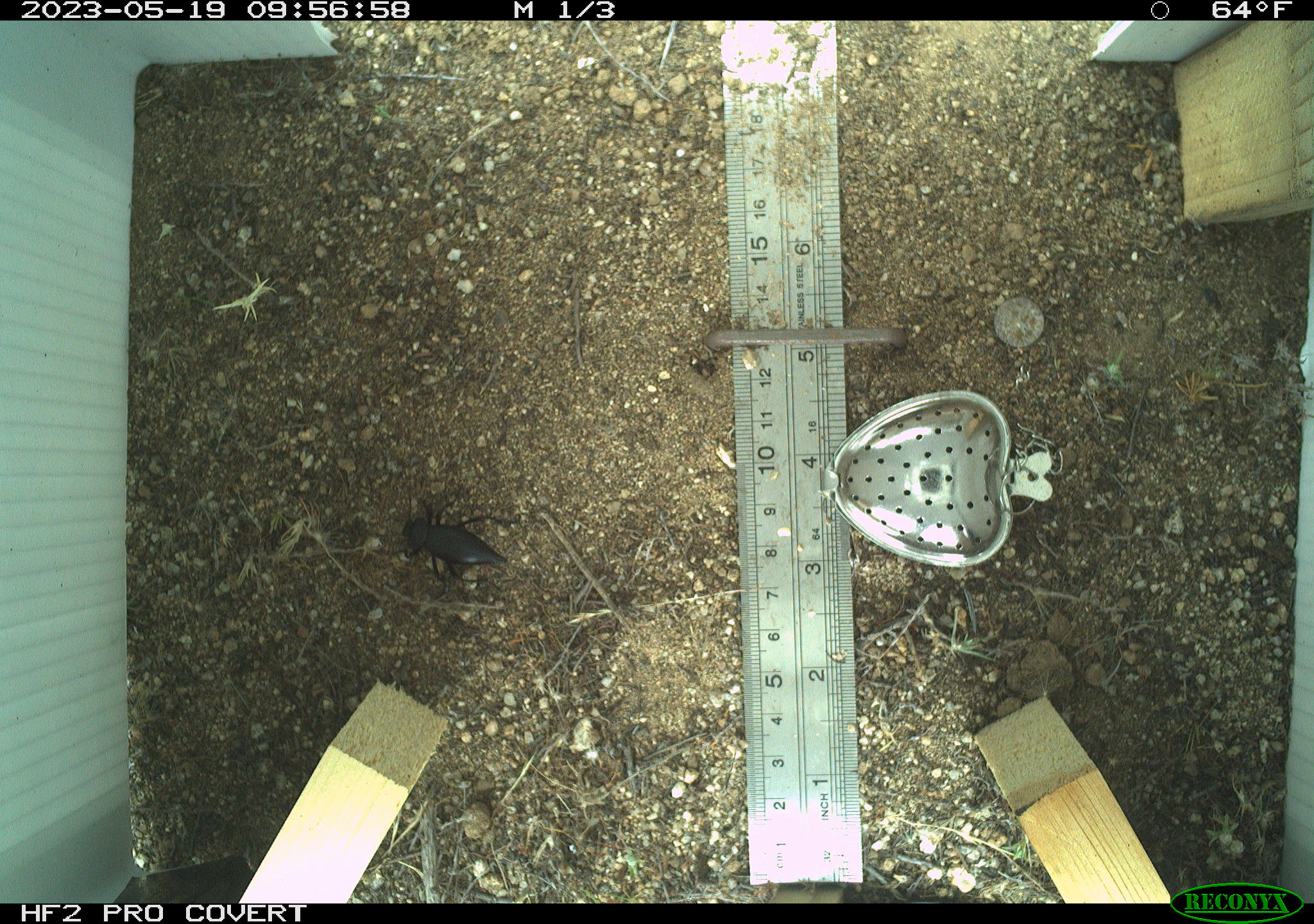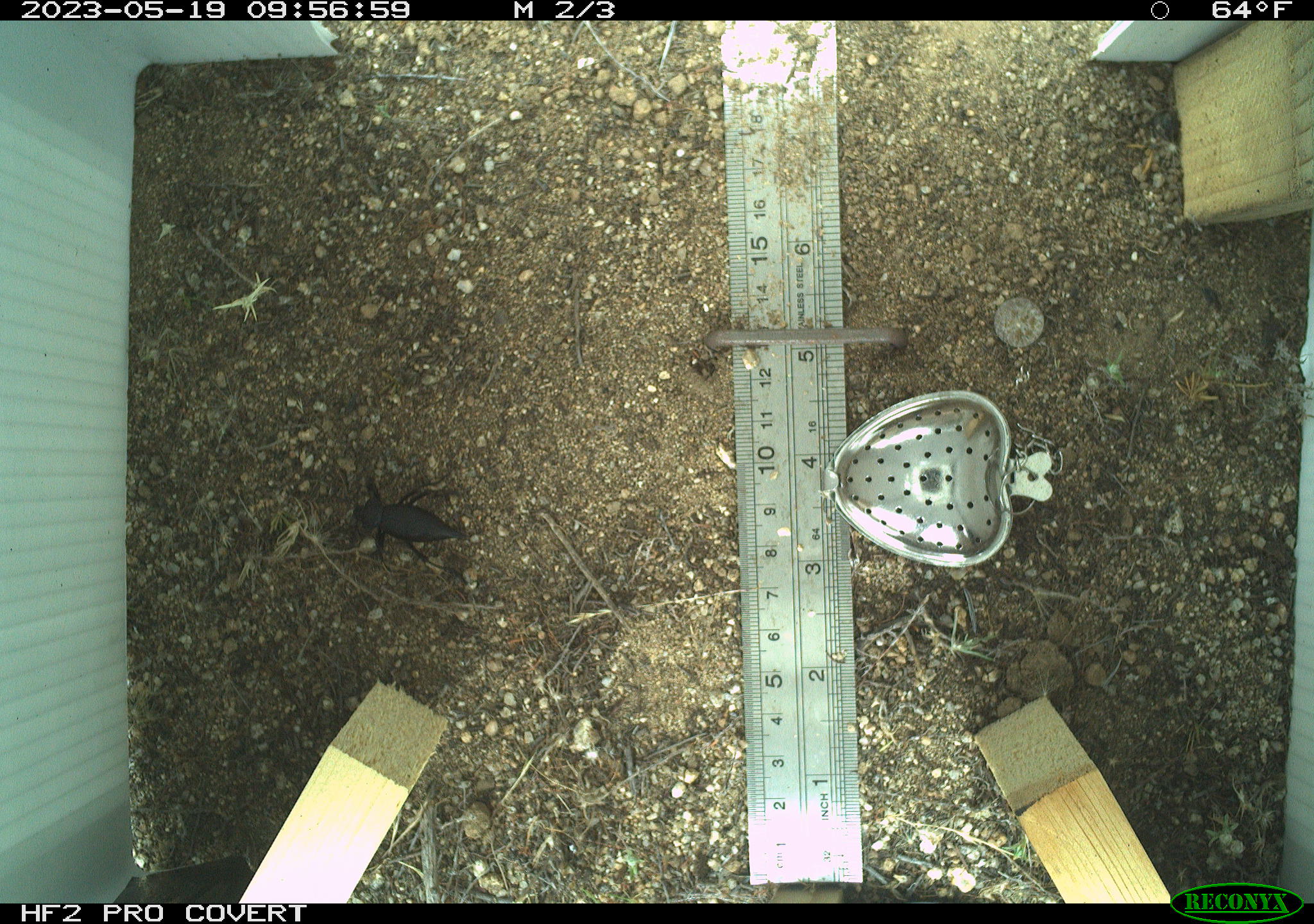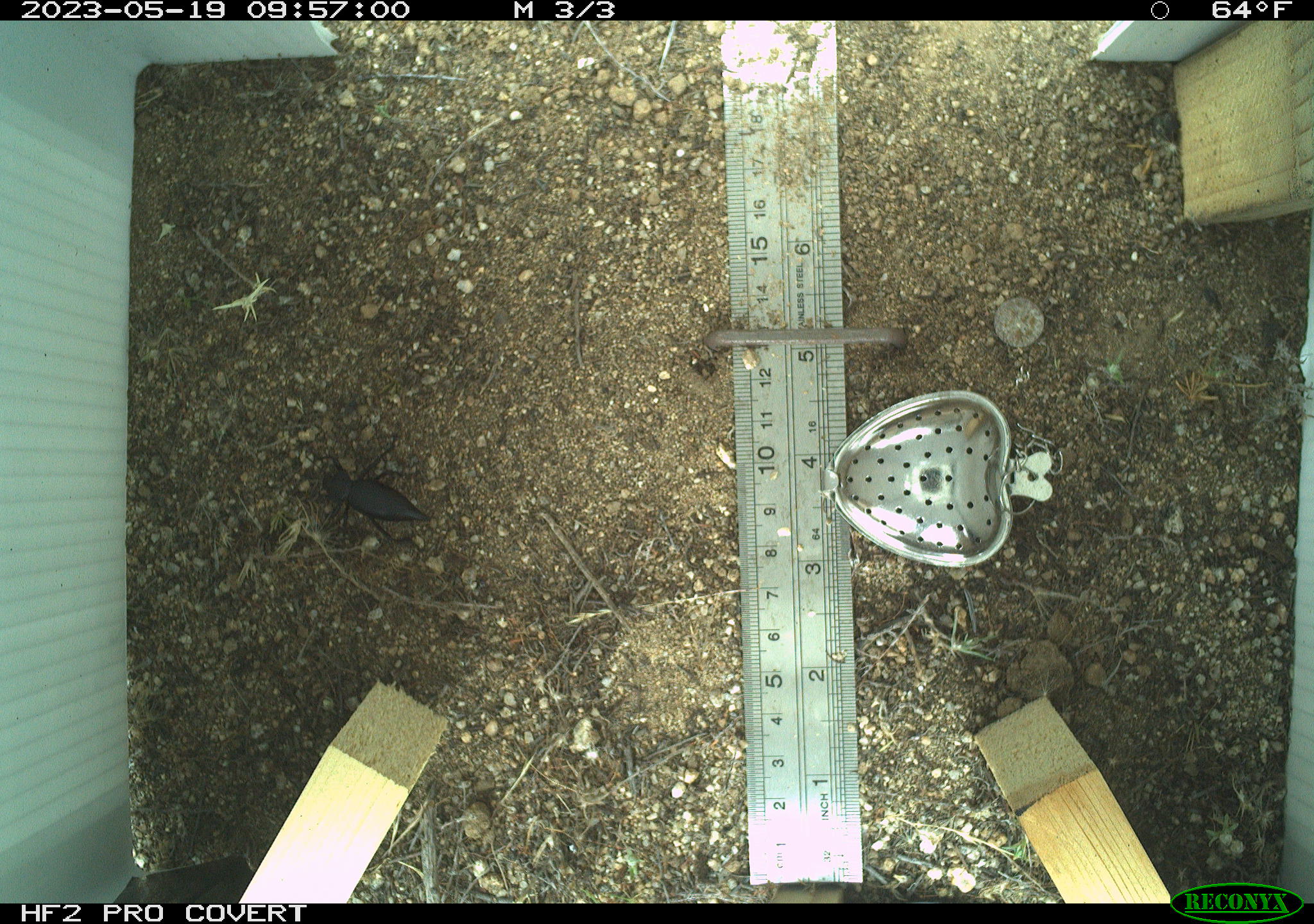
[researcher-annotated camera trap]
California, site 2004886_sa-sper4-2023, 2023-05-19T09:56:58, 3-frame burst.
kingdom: Animalia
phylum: Arthropoda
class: Insecta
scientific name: Insecta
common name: insect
Insect (Insecta).